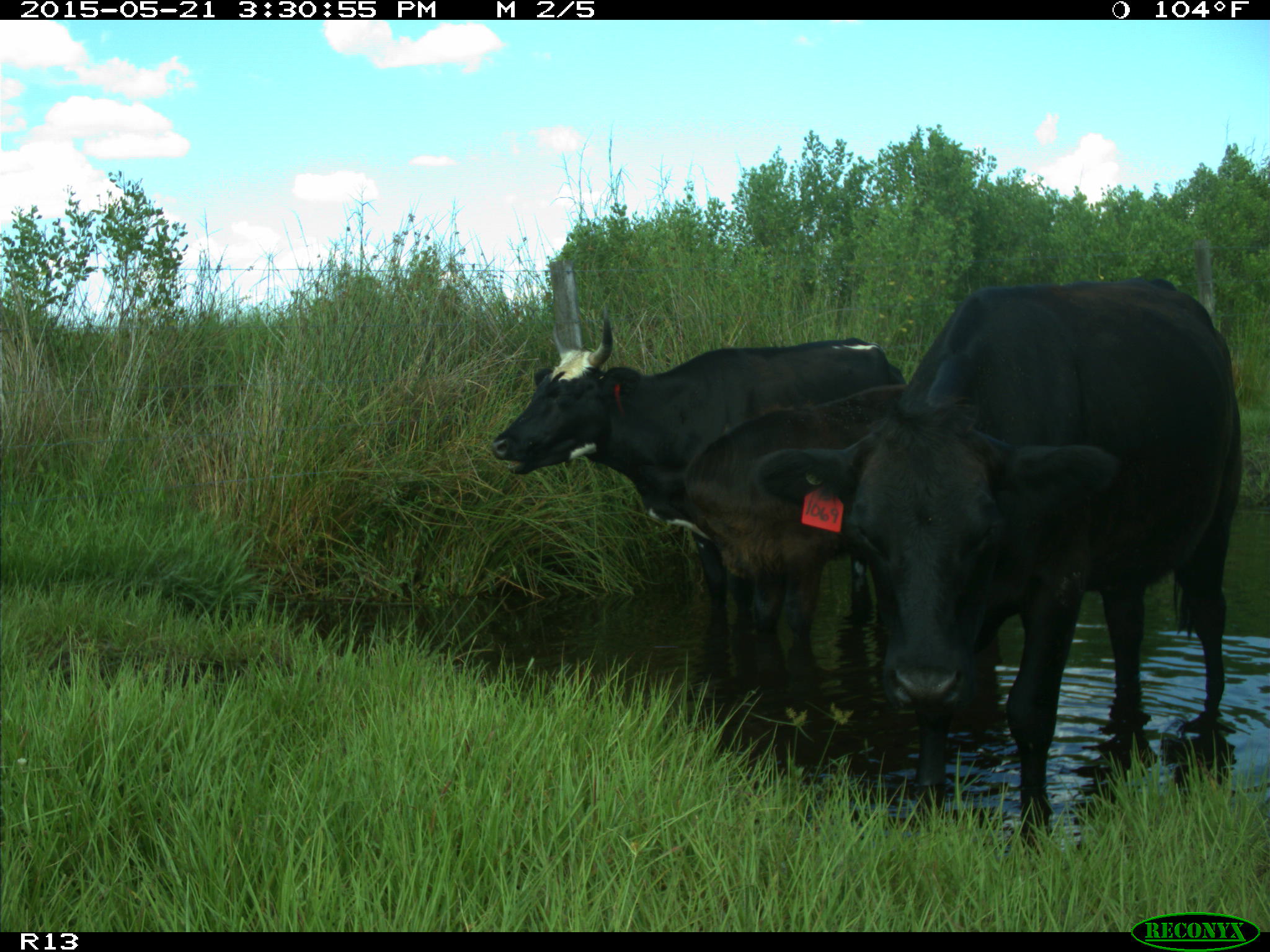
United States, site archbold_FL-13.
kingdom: Animalia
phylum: Chordata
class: Mammalia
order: Artiodactyla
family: Bovidae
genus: Bos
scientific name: Bos taurus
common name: domestic cow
Bos taurus (domestic cow).